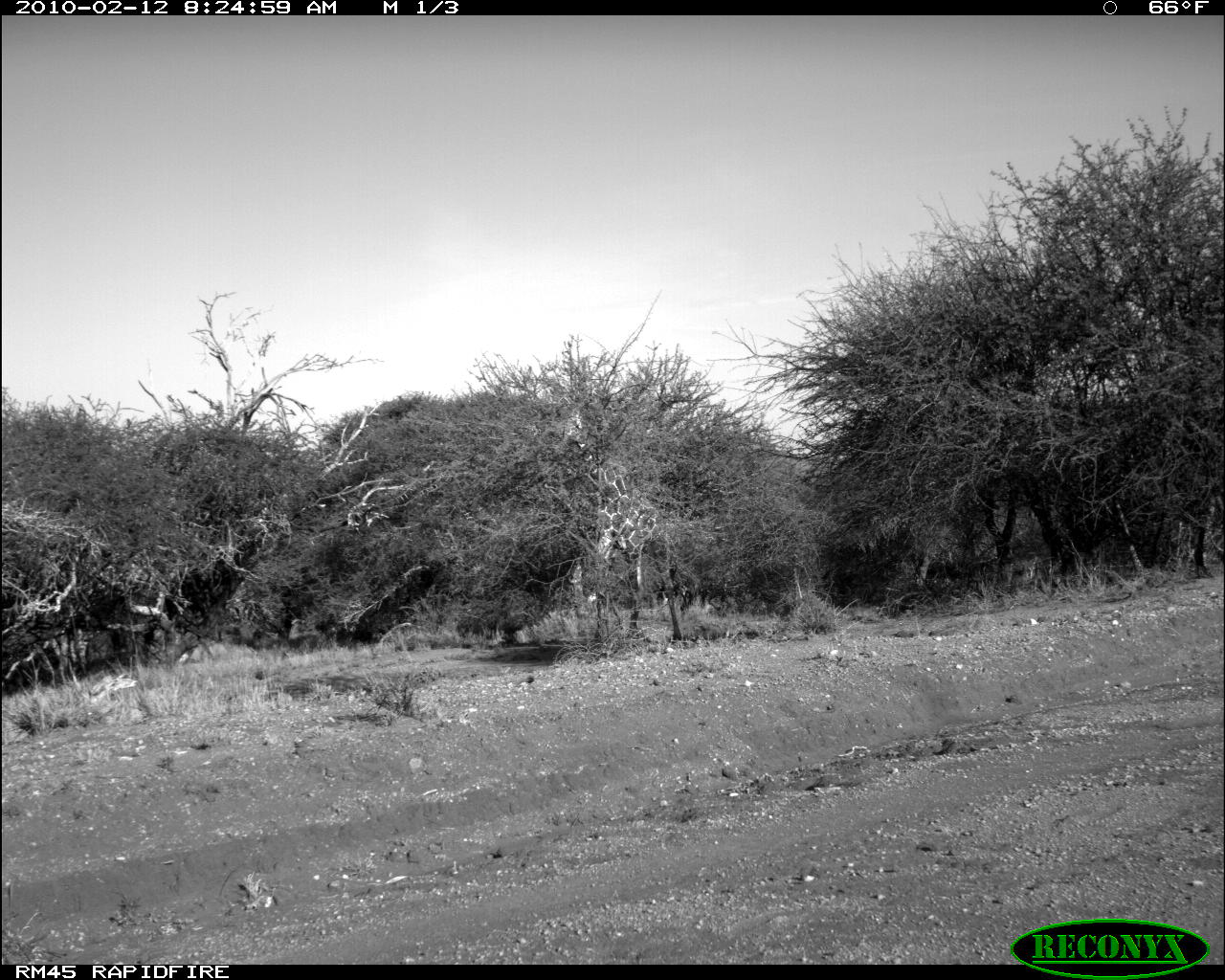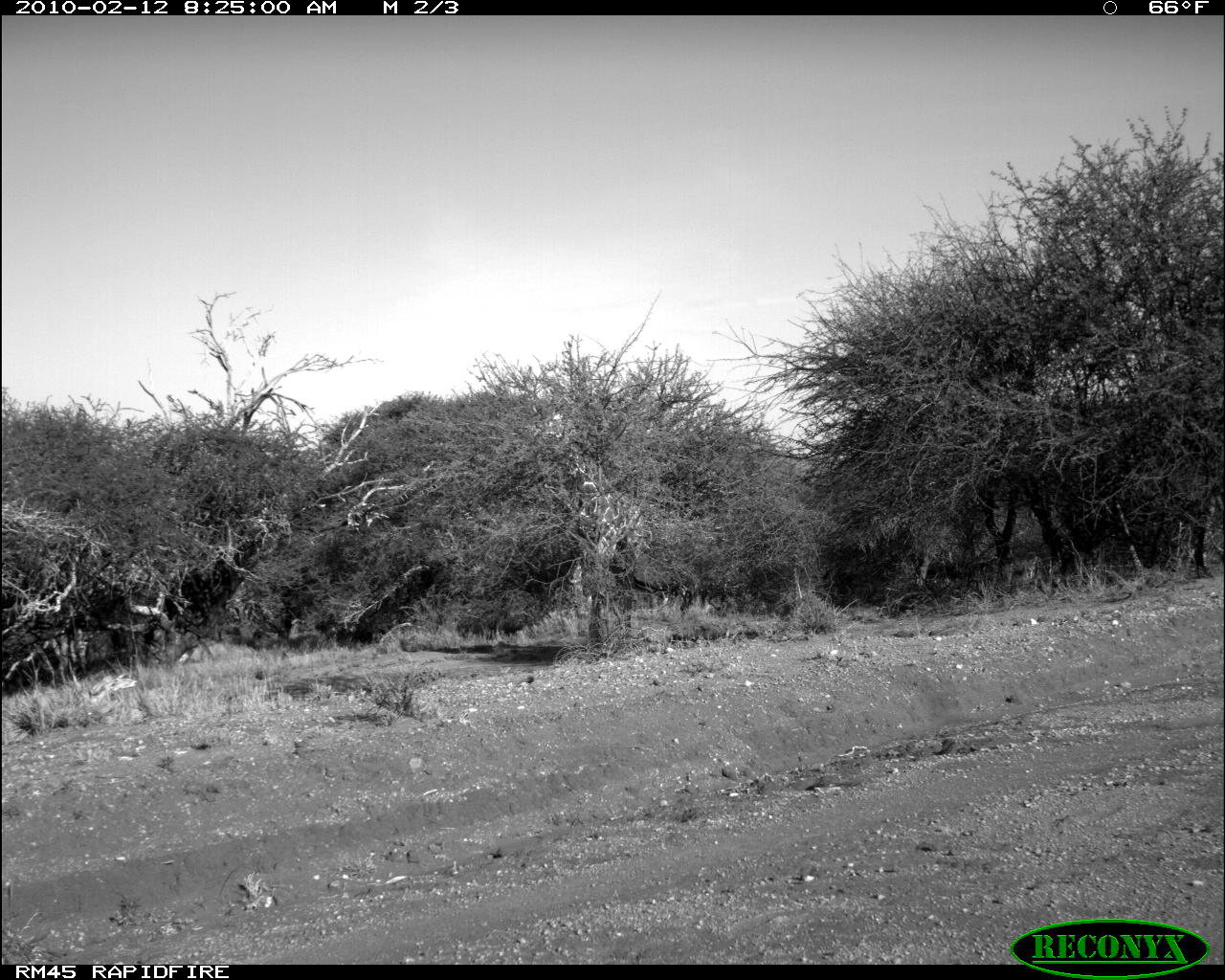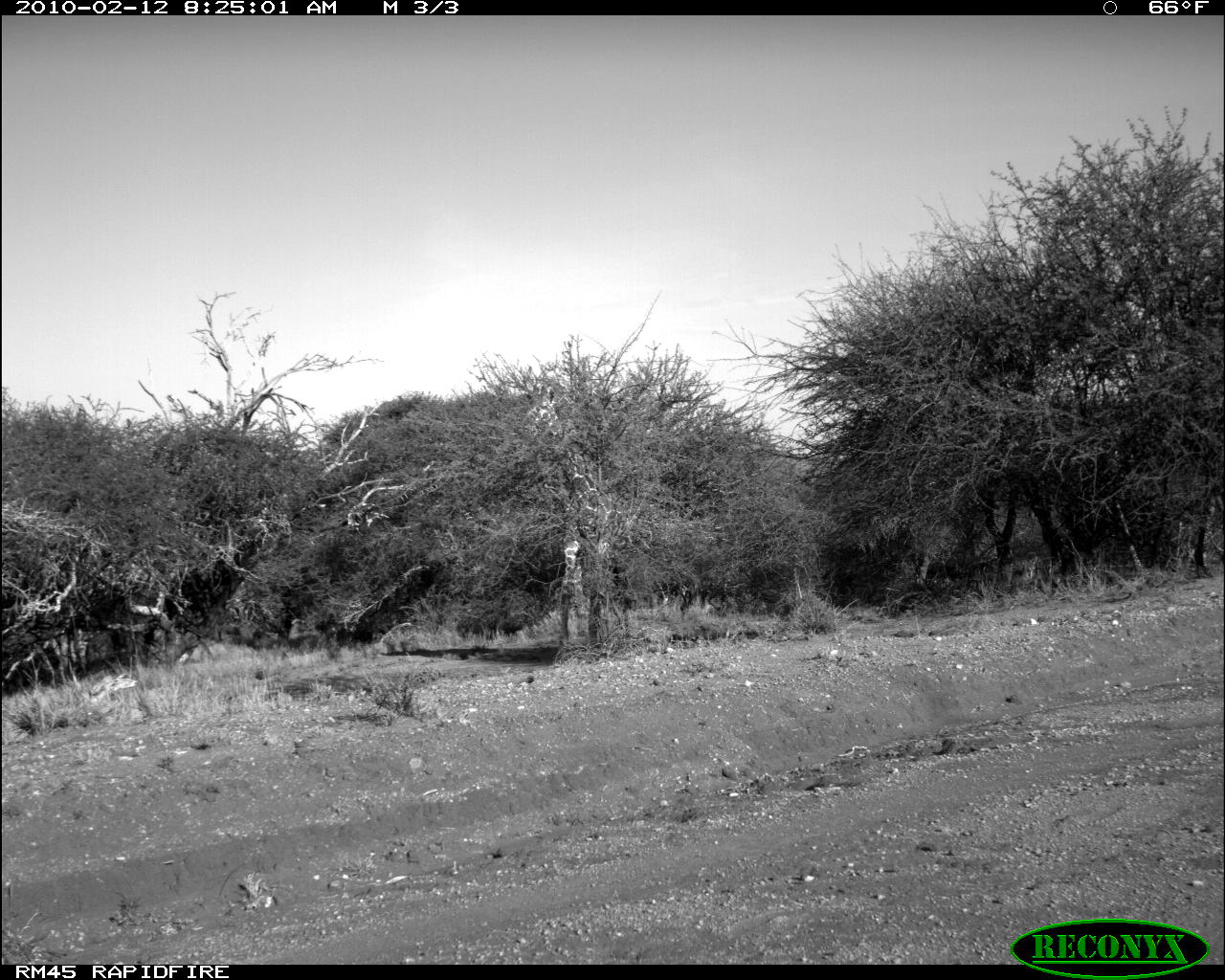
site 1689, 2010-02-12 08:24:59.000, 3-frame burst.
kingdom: Animalia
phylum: Chordata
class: Mammalia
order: Artiodactyla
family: Giraffidae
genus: Giraffa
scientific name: Giraffa camelopardalis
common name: giraffe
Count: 1.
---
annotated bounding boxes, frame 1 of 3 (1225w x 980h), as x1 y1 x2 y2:
giraffa camelopardalis: 563 395 686 652